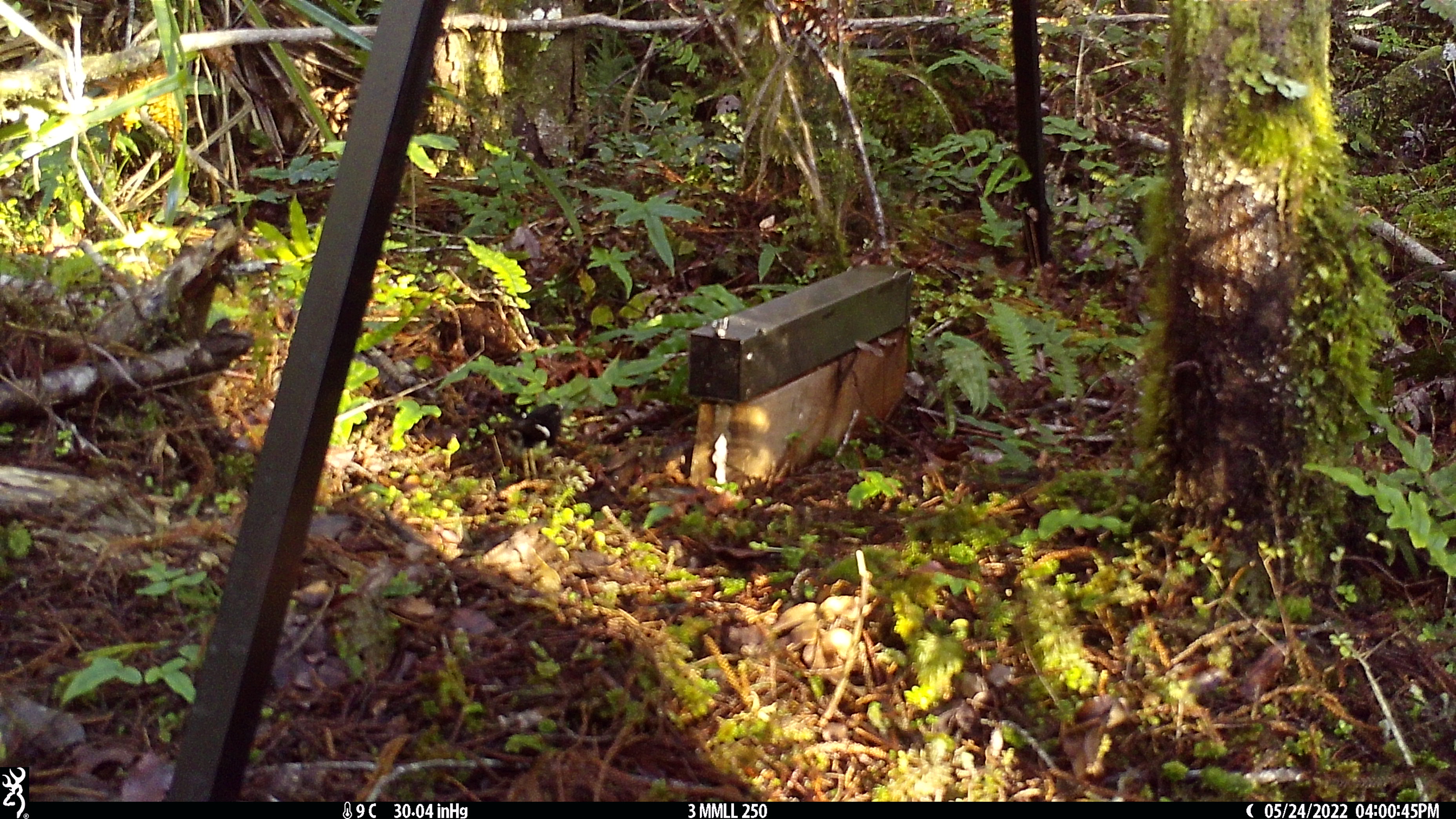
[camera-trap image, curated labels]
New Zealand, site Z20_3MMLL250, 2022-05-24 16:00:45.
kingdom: Animalia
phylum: Chordata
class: Aves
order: Passeriformes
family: Petroicidae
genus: Petroica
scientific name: Petroica macrocephala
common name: tomtit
Tomtit (Petroica macrocephala).